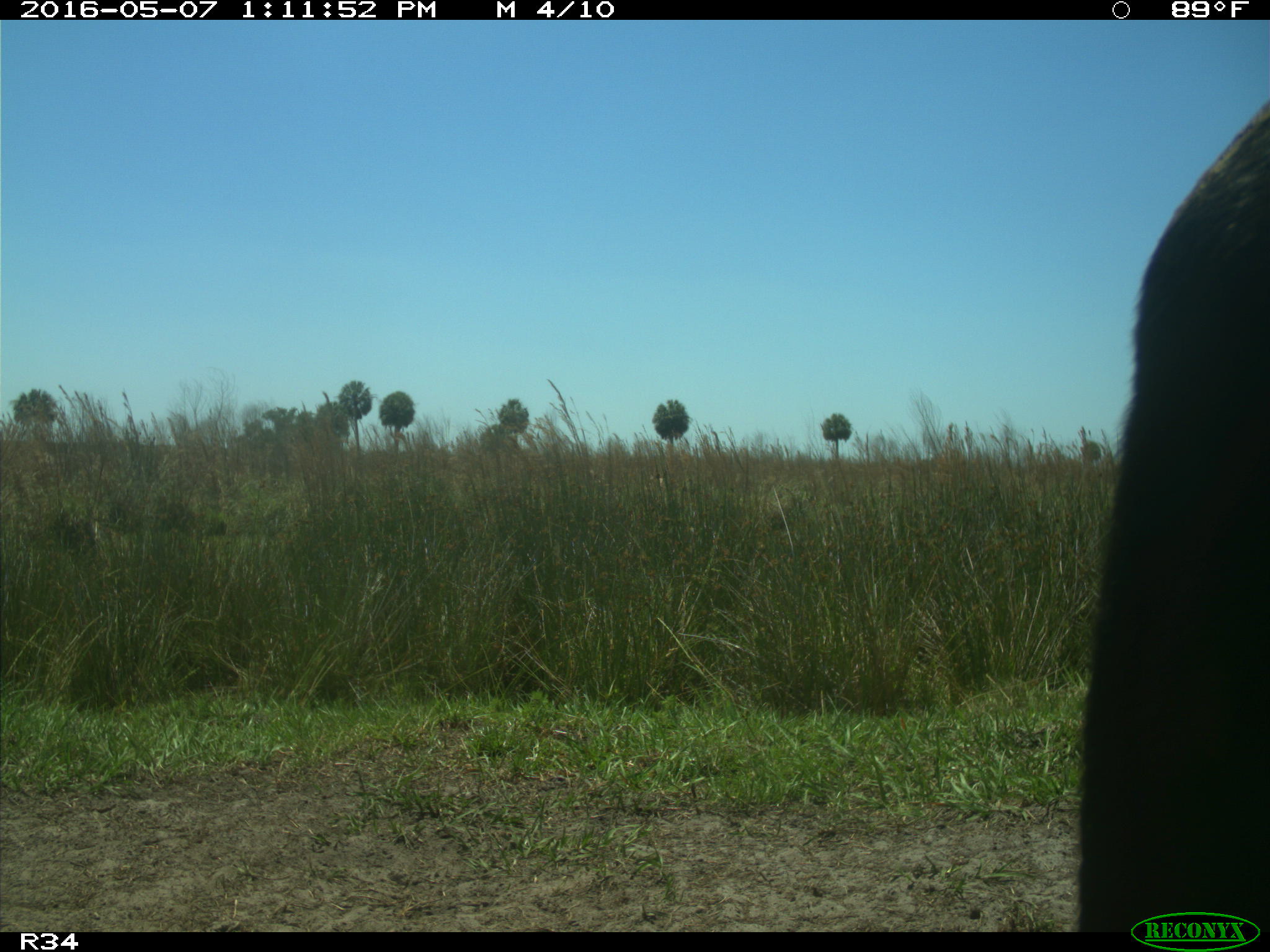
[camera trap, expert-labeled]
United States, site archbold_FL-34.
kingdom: Animalia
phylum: Chordata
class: Mammalia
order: Artiodactyla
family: Bovidae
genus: Bos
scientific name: Bos taurus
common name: domestic cow